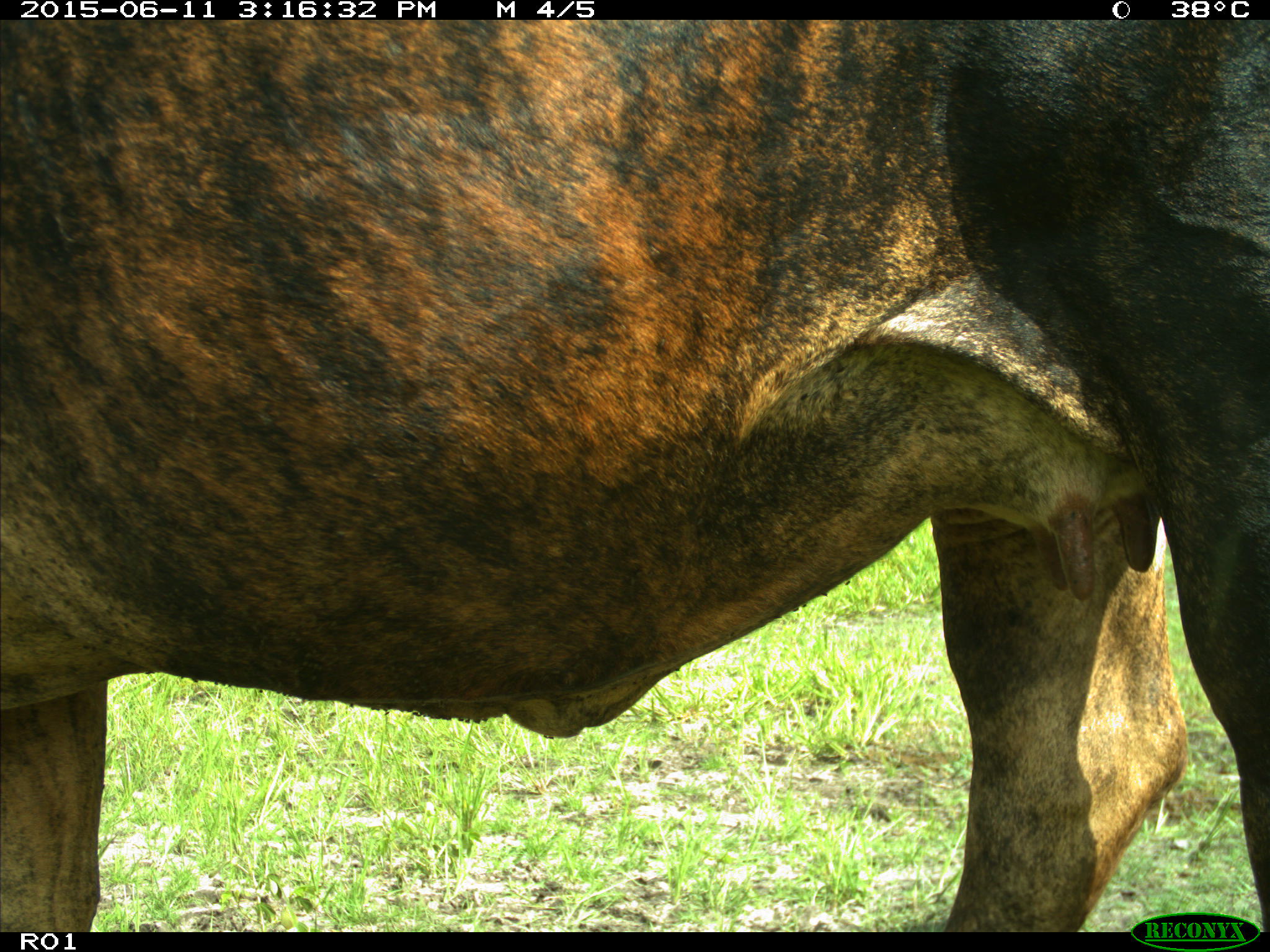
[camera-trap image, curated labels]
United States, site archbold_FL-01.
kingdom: Animalia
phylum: Chordata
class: Mammalia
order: Artiodactyla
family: Bovidae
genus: Bos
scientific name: Bos taurus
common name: domestic cow